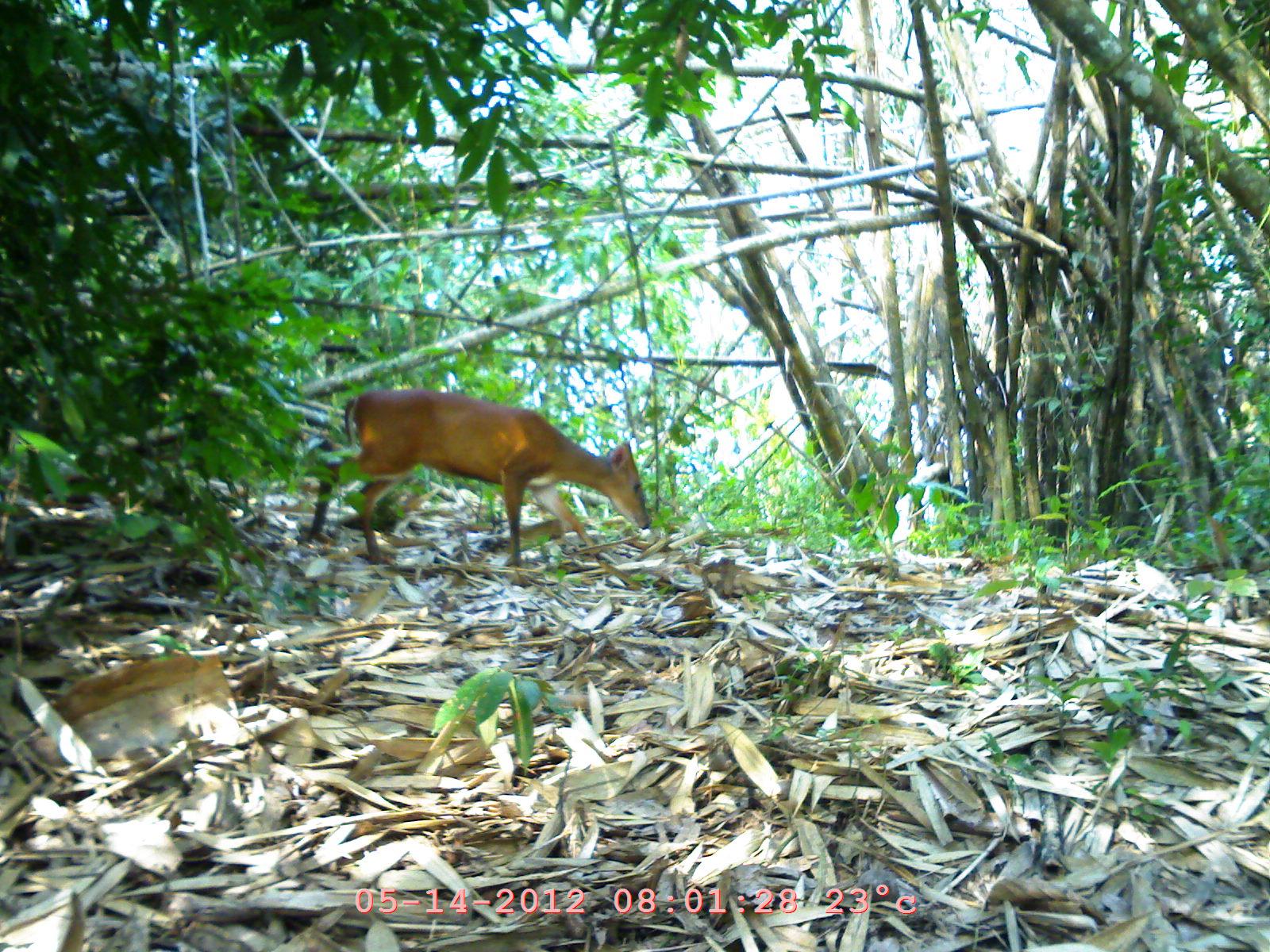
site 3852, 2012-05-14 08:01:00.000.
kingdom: Animalia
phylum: Chordata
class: Mammalia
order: Artiodactyla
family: Cervidae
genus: Muntiacus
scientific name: Muntiacus muntjak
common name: southern red muntjac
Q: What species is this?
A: Muntiacus muntjak (southern red muntjac).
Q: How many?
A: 1.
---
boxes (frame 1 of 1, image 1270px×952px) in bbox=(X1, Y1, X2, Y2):
muntiacus muntjak: bbox=(305, 389, 650, 568)